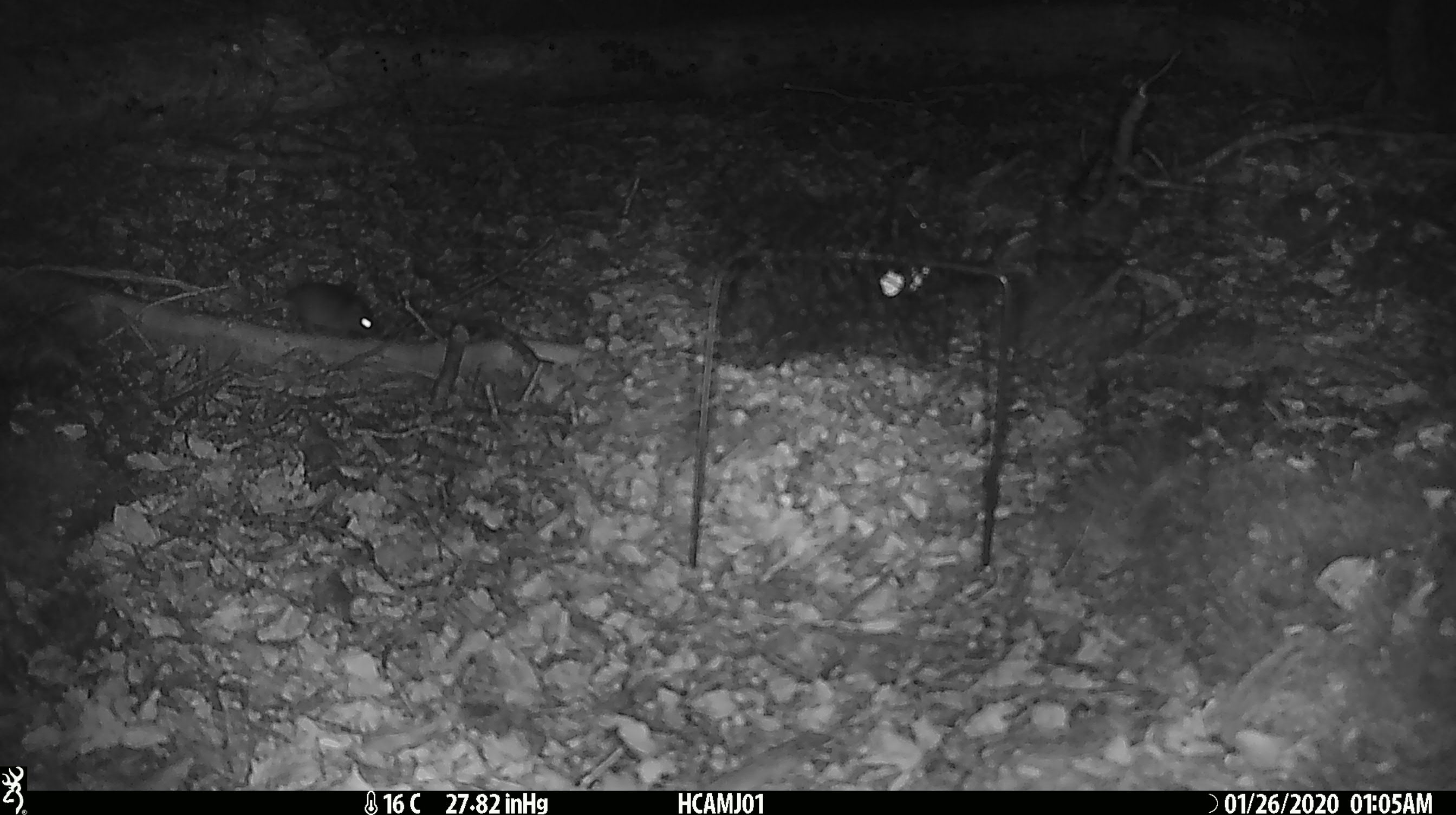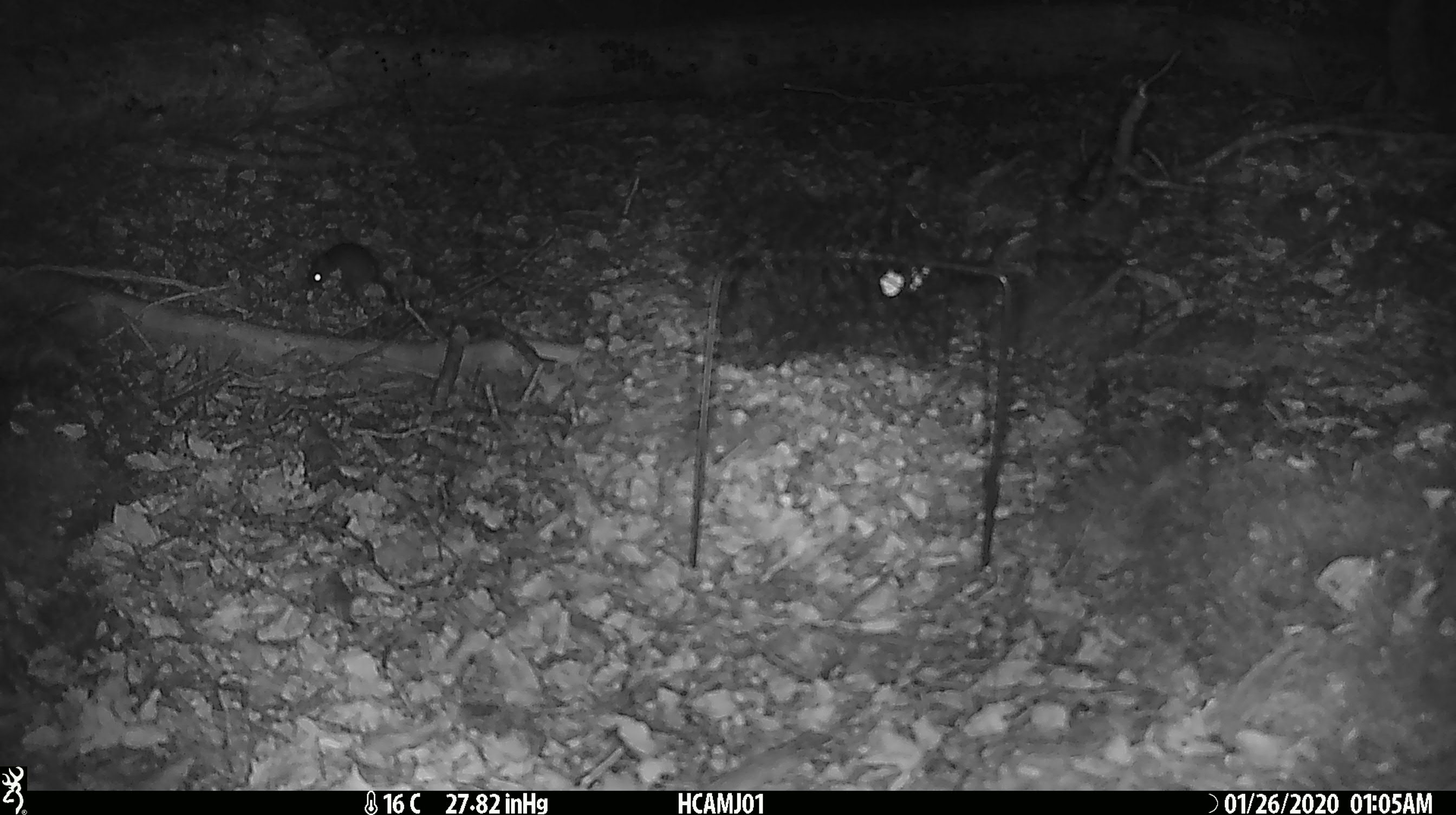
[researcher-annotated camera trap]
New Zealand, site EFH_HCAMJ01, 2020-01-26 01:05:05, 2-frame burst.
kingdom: Animalia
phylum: Chordata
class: Mammalia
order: Rodentia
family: Muridae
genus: Mus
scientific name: Mus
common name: mouse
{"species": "mouse (Mus)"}